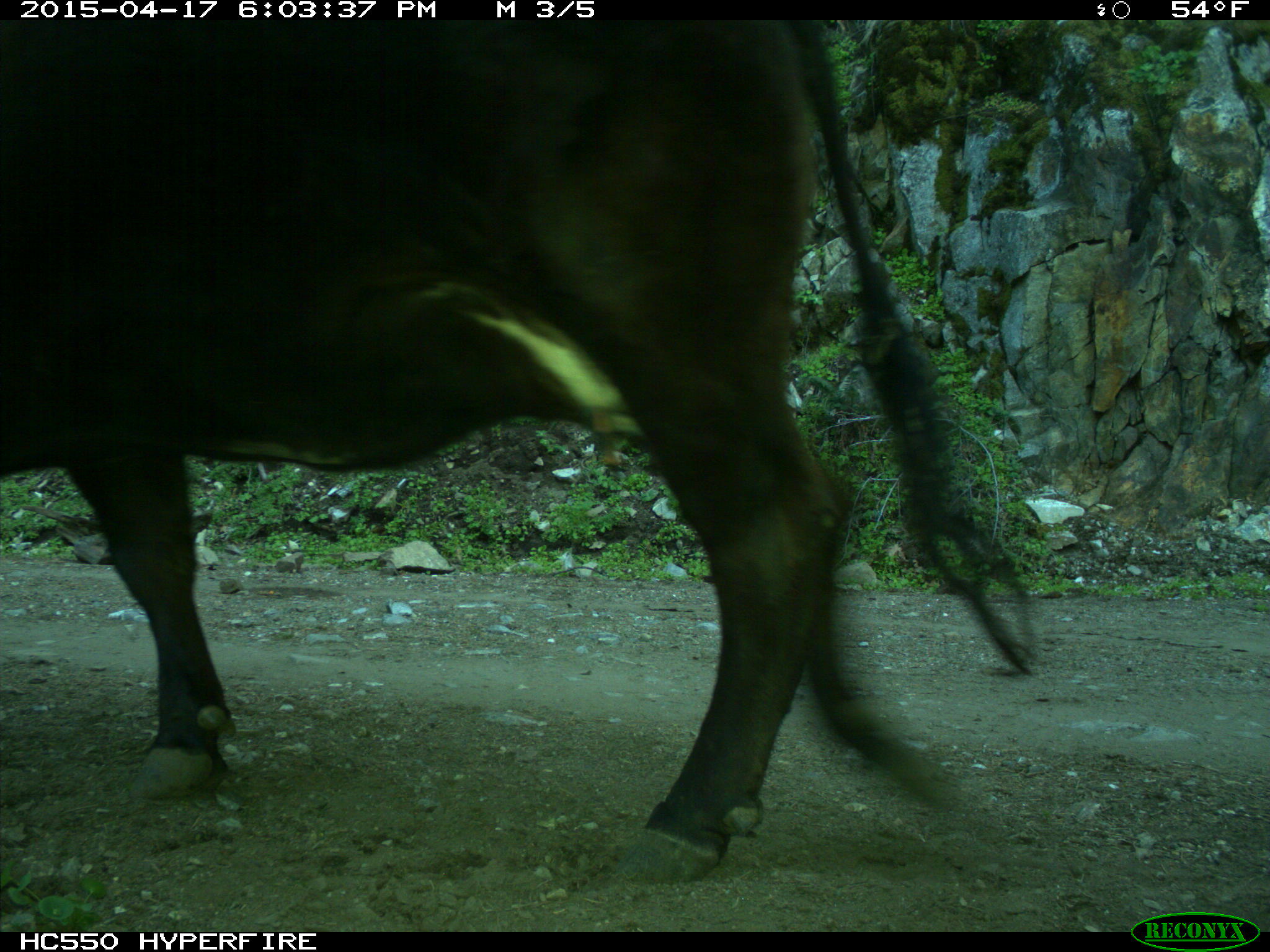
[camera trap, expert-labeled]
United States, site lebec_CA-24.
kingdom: Animalia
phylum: Chordata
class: Mammalia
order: Artiodactyla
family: Bovidae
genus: Bos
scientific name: Bos taurus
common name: domestic cow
Bos taurus (domestic cow).